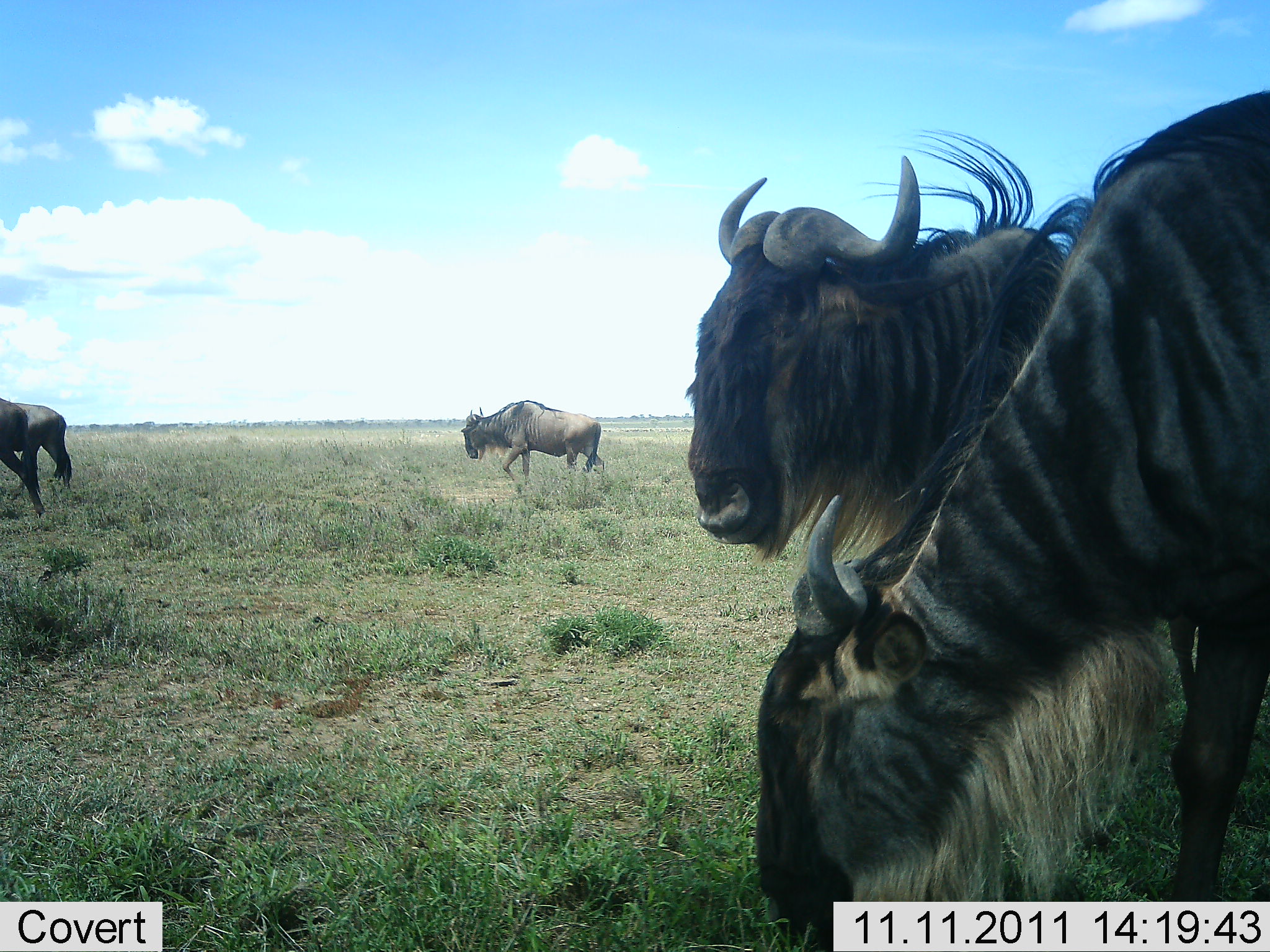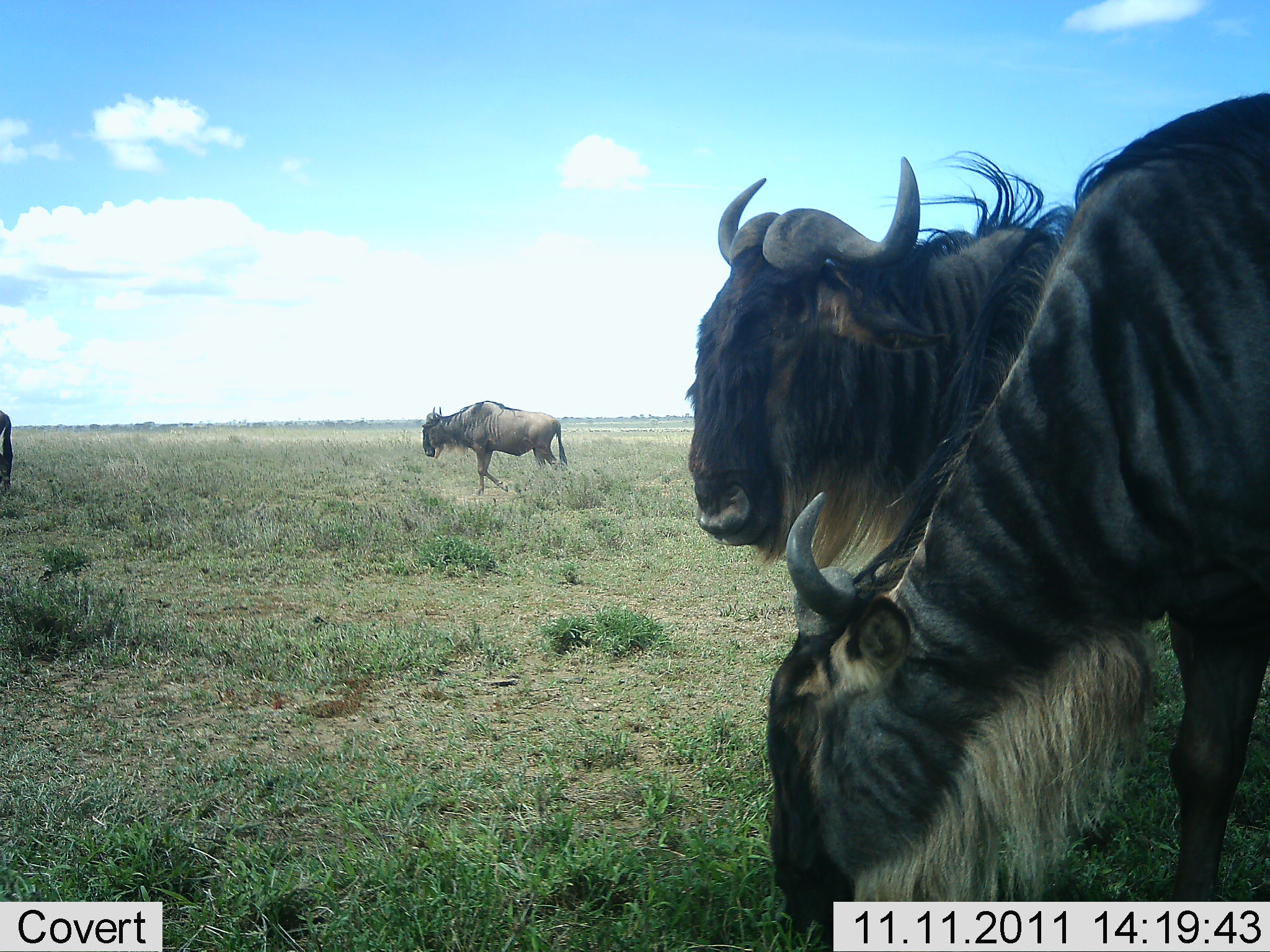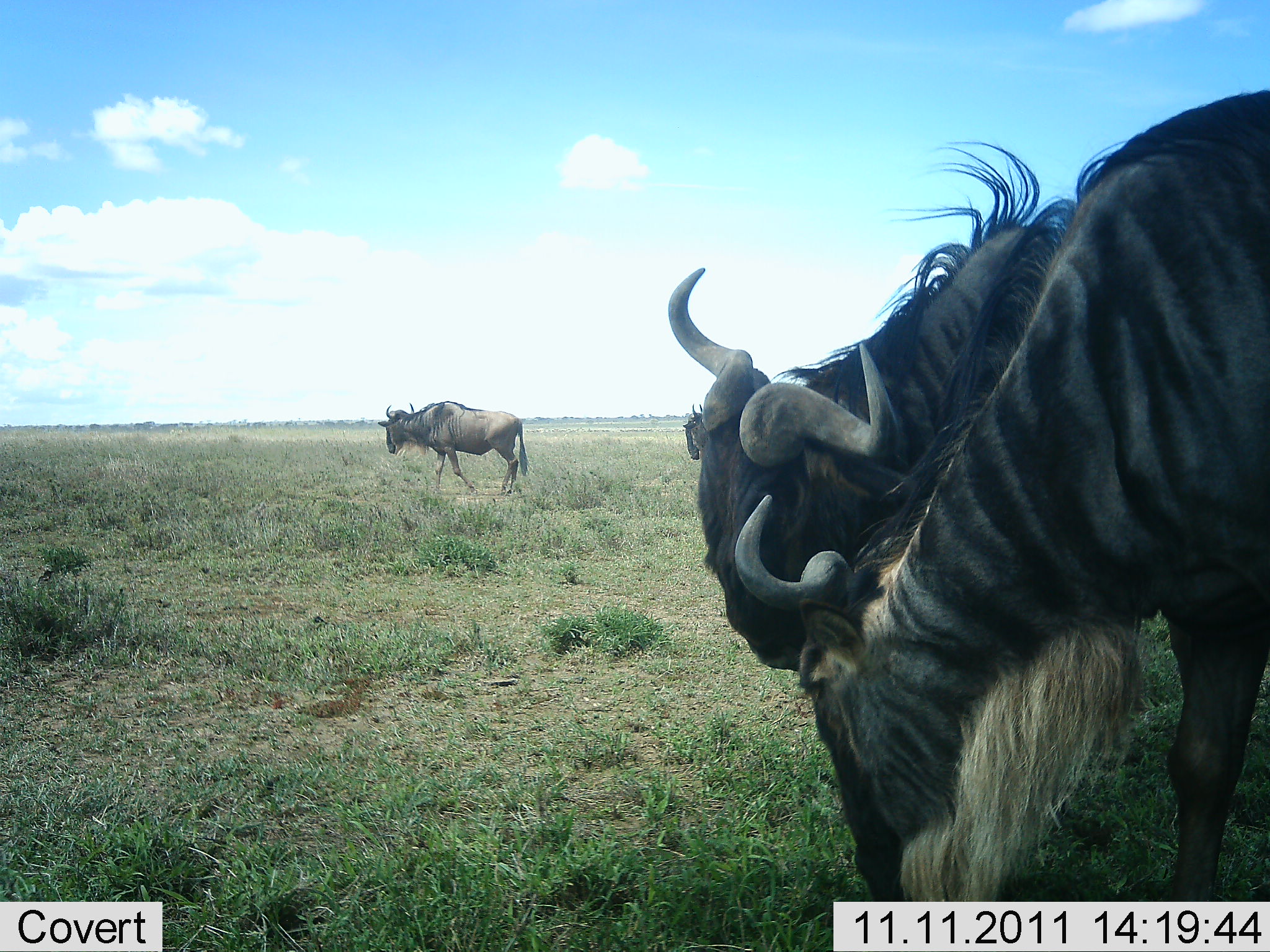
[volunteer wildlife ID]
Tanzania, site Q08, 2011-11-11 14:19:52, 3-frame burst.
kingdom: Animalia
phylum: Chordata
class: Mammalia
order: Artiodactyla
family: Bovidae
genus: Connochaetes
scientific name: Connochaetes taurinus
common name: blue wildebeest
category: wildebeest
Wildebeest (blue wildebeest) (Connochaetes taurinus), count 4. Behavior (volunteer vote fractions): standing 31%, resting 0%, moving 62%, interacting 8%. Young present (vote fraction): 0%. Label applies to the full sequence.